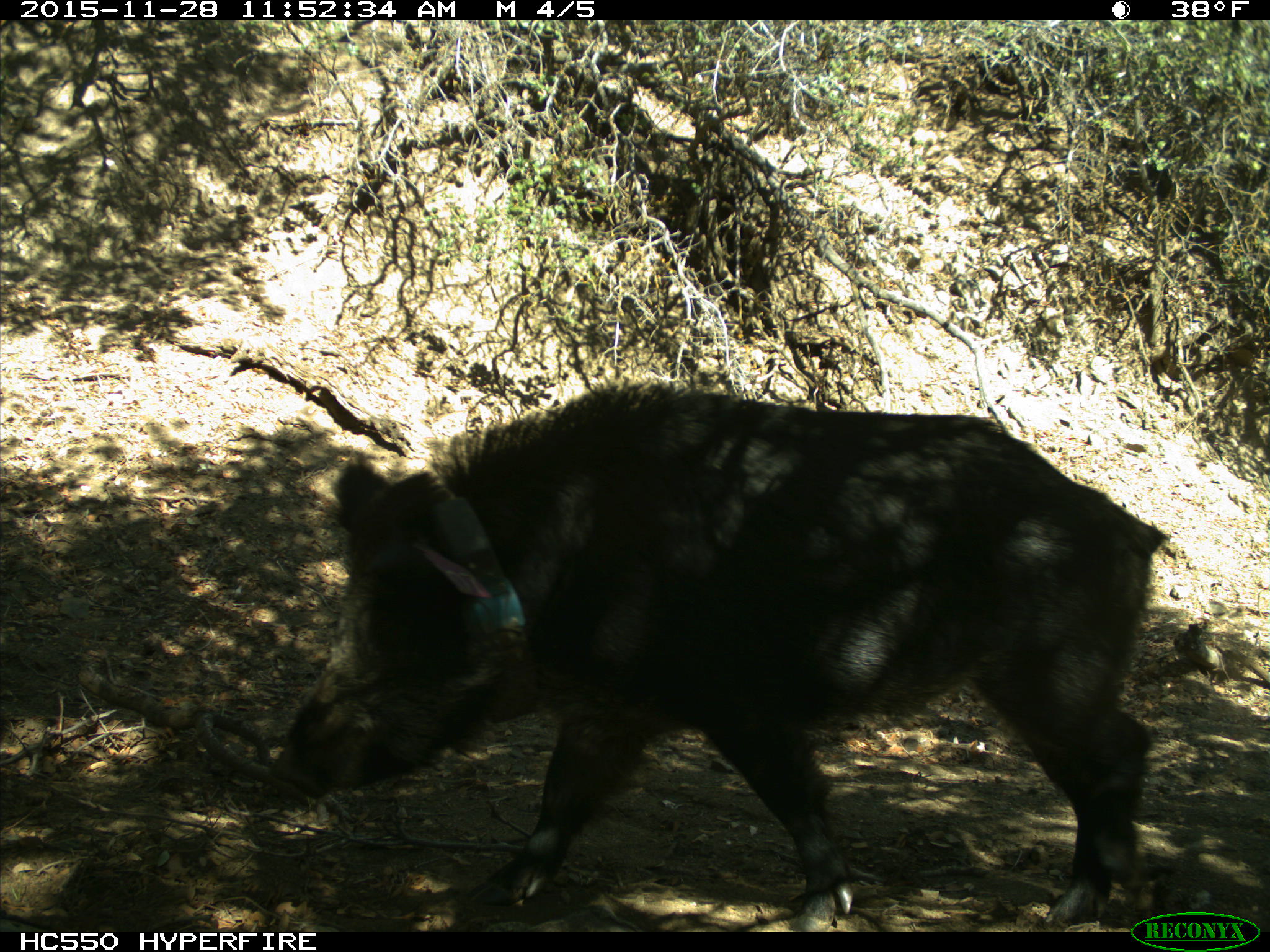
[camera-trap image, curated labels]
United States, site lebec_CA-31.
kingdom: Animalia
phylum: Chordata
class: Mammalia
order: Artiodactyla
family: Suidae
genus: Sus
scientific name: Sus scrofa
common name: wild boar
Sus scrofa (wild boar).